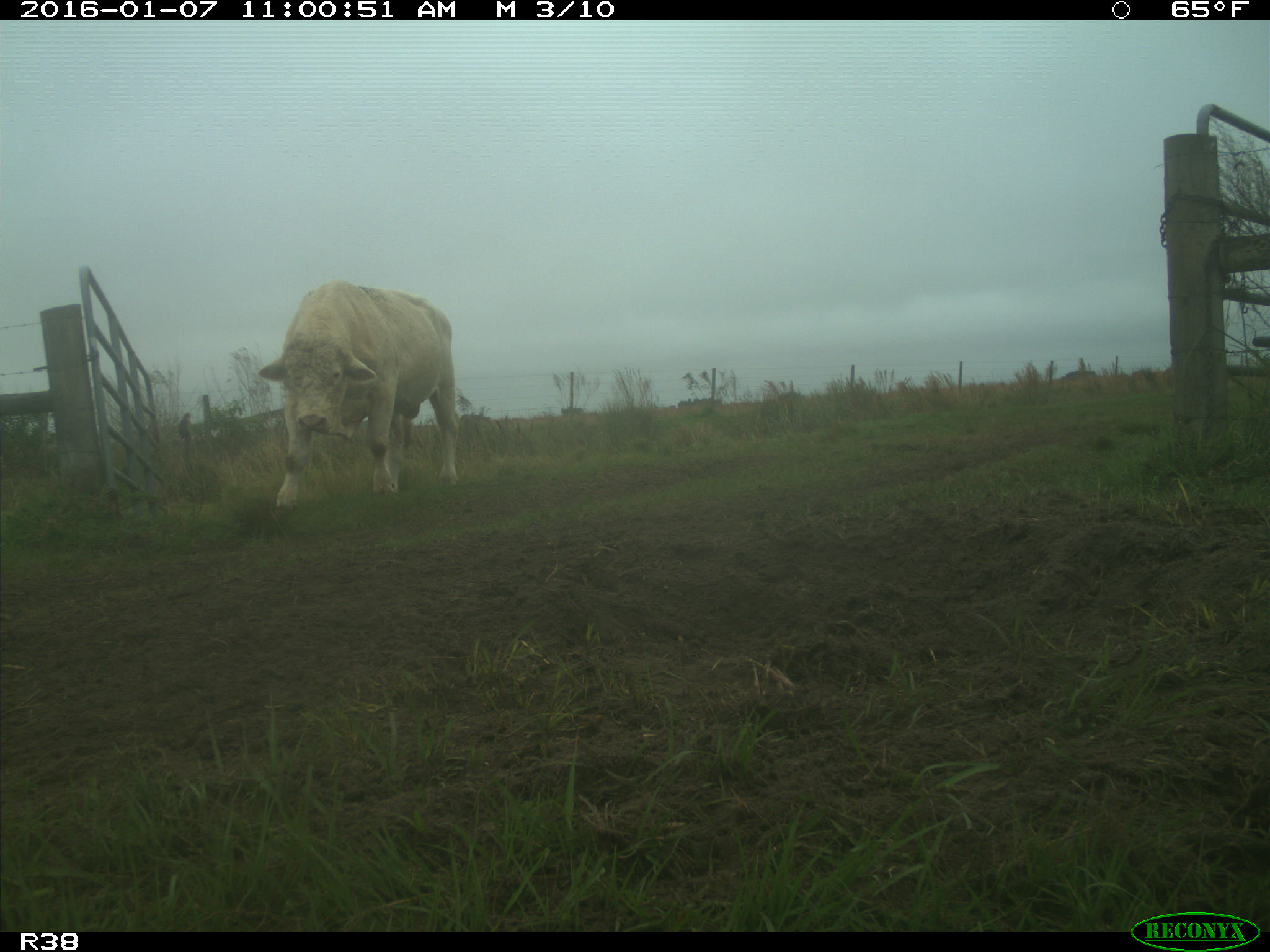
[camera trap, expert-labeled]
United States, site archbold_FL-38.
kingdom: Animalia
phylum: Chordata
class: Mammalia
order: Artiodactyla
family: Bovidae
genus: Bos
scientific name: Bos taurus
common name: domestic cow